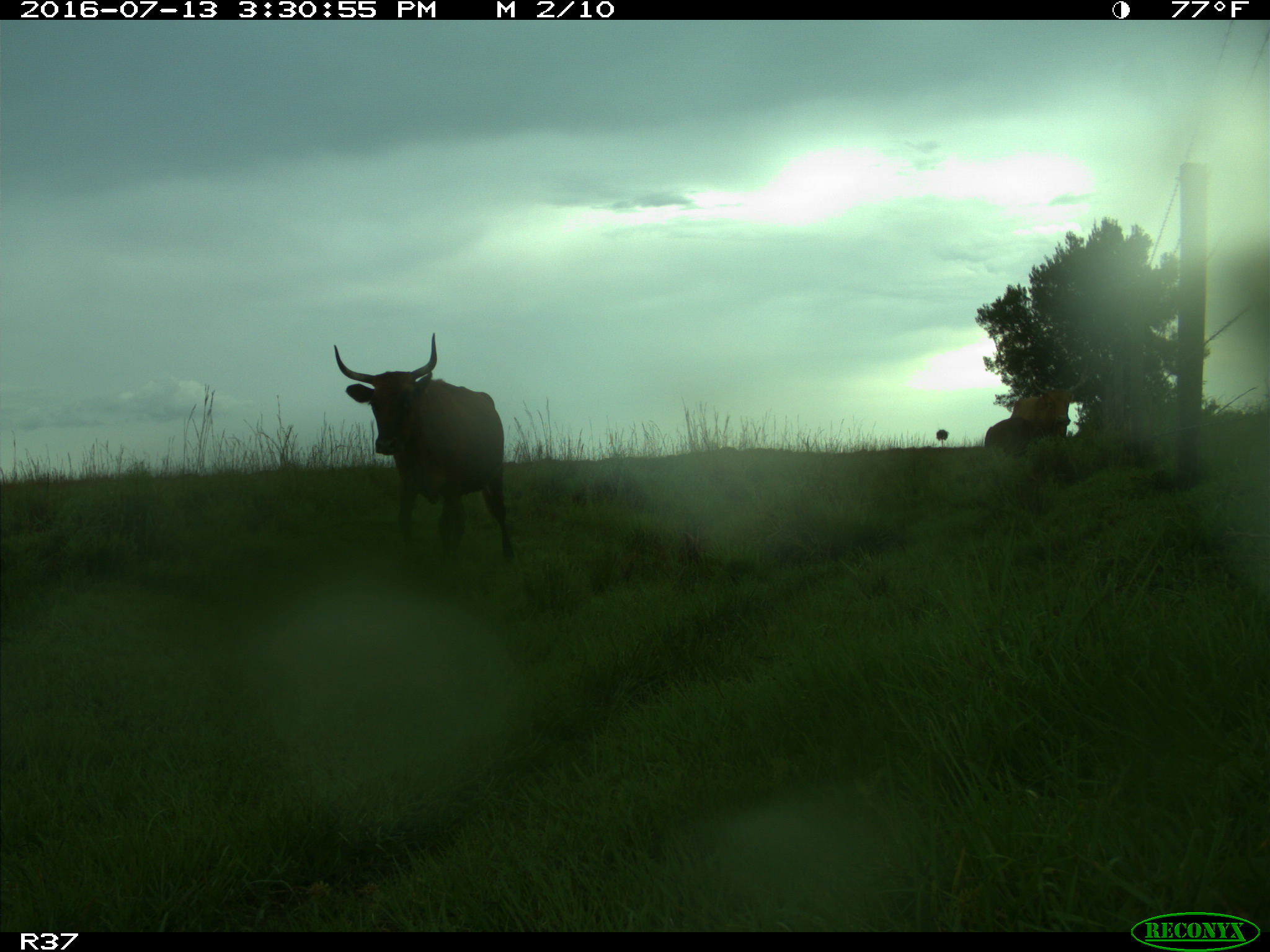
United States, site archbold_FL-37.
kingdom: Animalia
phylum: Chordata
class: Mammalia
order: Artiodactyla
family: Bovidae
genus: Bos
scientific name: Bos taurus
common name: domestic cow